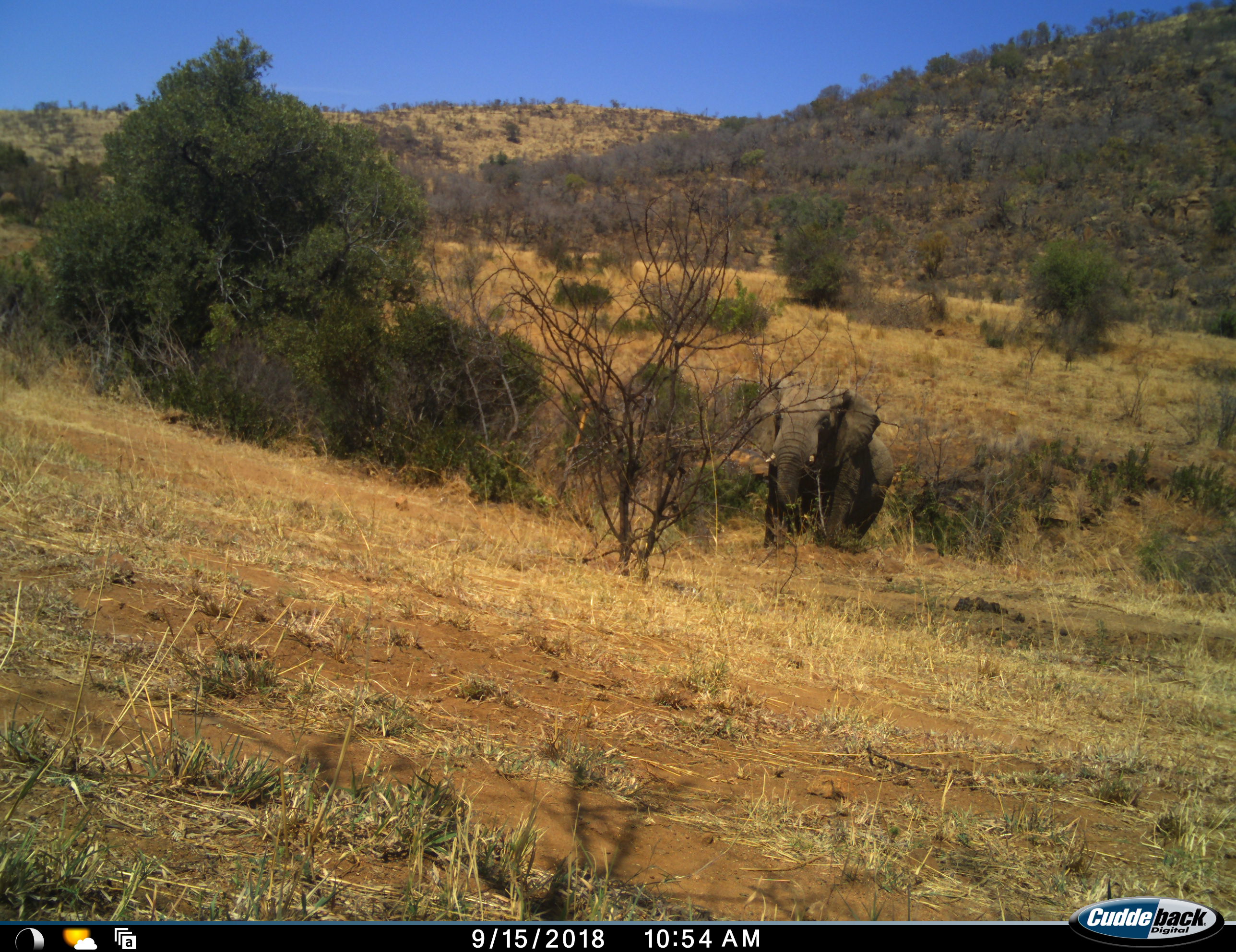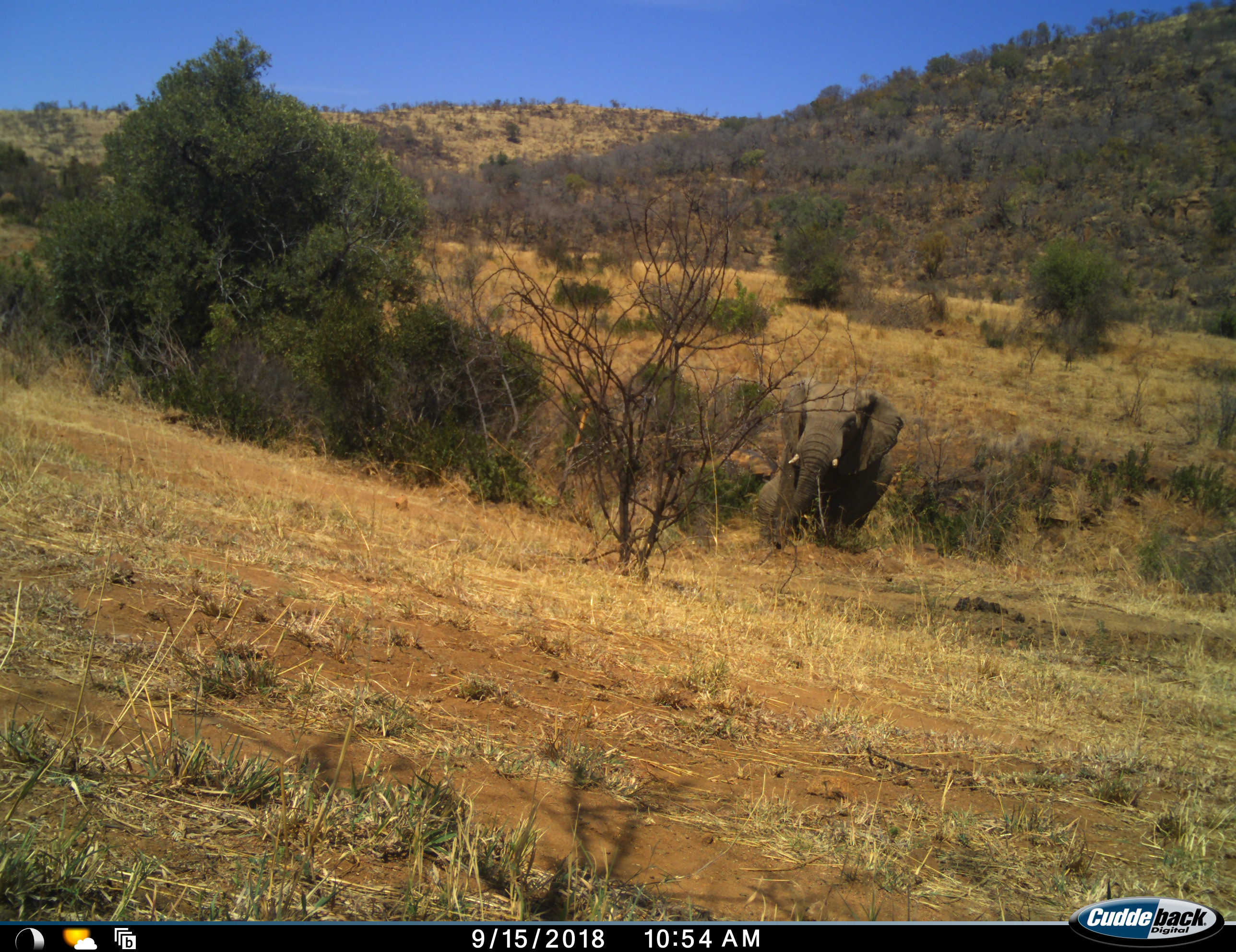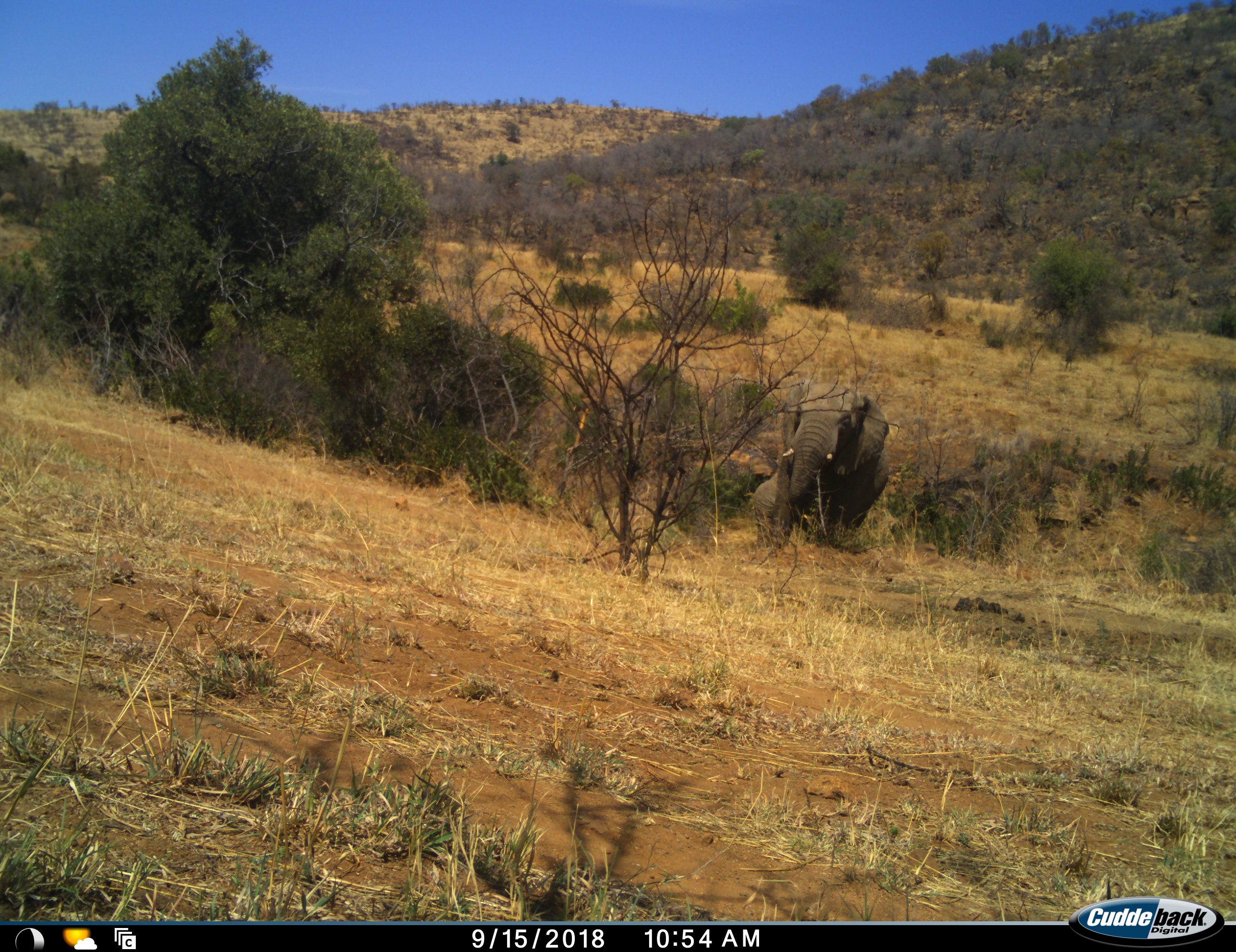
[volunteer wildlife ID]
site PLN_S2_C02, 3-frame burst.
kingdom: Animalia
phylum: Chordata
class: Mammalia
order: Proboscidea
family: Elephantidae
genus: Loxodonta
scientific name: Loxodonta africana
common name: african bush elephant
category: elephant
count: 1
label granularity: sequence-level